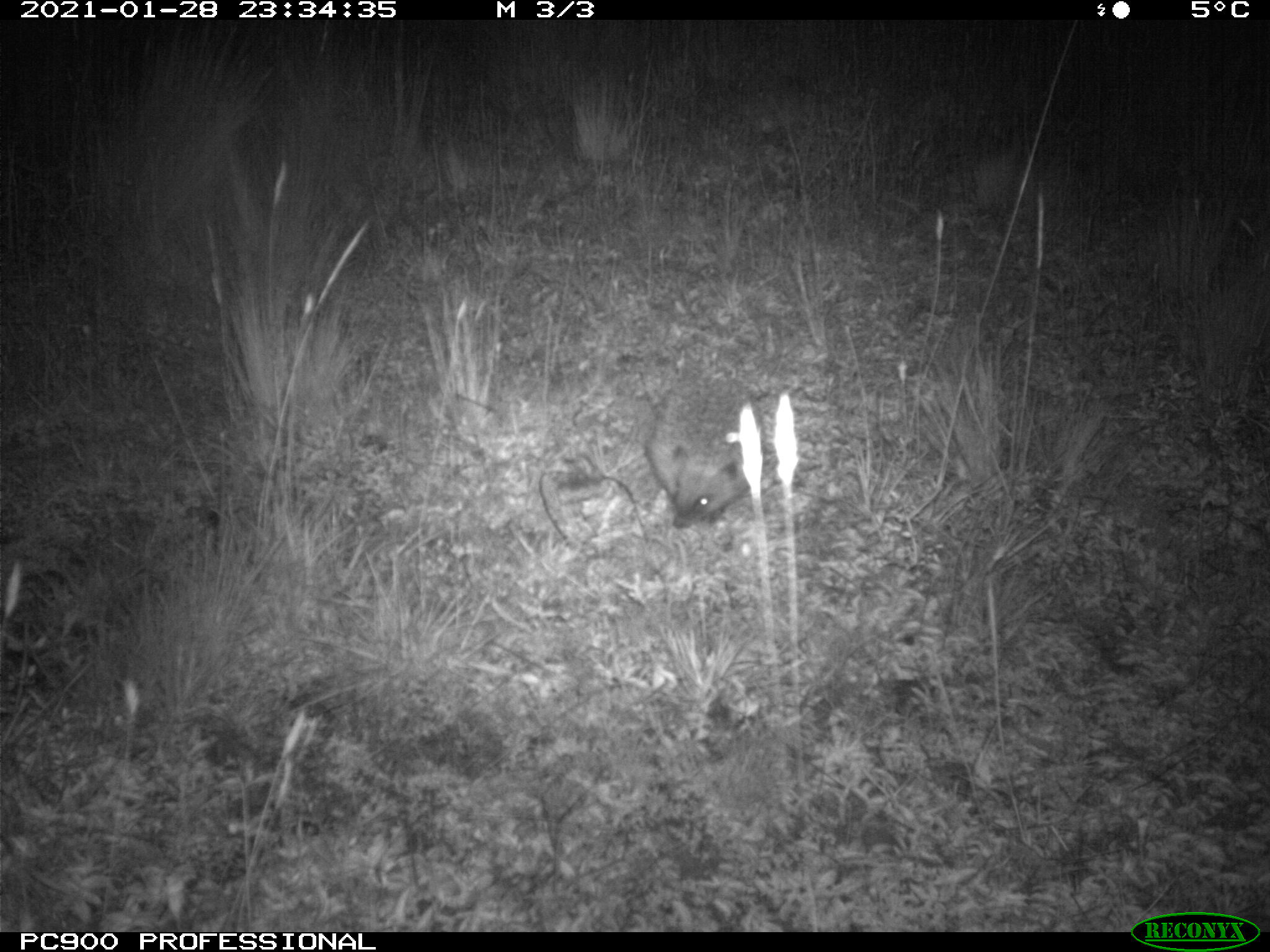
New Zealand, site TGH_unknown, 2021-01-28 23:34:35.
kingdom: Animalia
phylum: Chordata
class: Mammalia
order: Eulipotyphla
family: Erinaceidae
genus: Erinaceus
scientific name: Erinaceus europaeus europaeus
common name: european hedgehog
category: hedgehog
Hedgehog (european hedgehog) (Erinaceus europaeus europaeus).